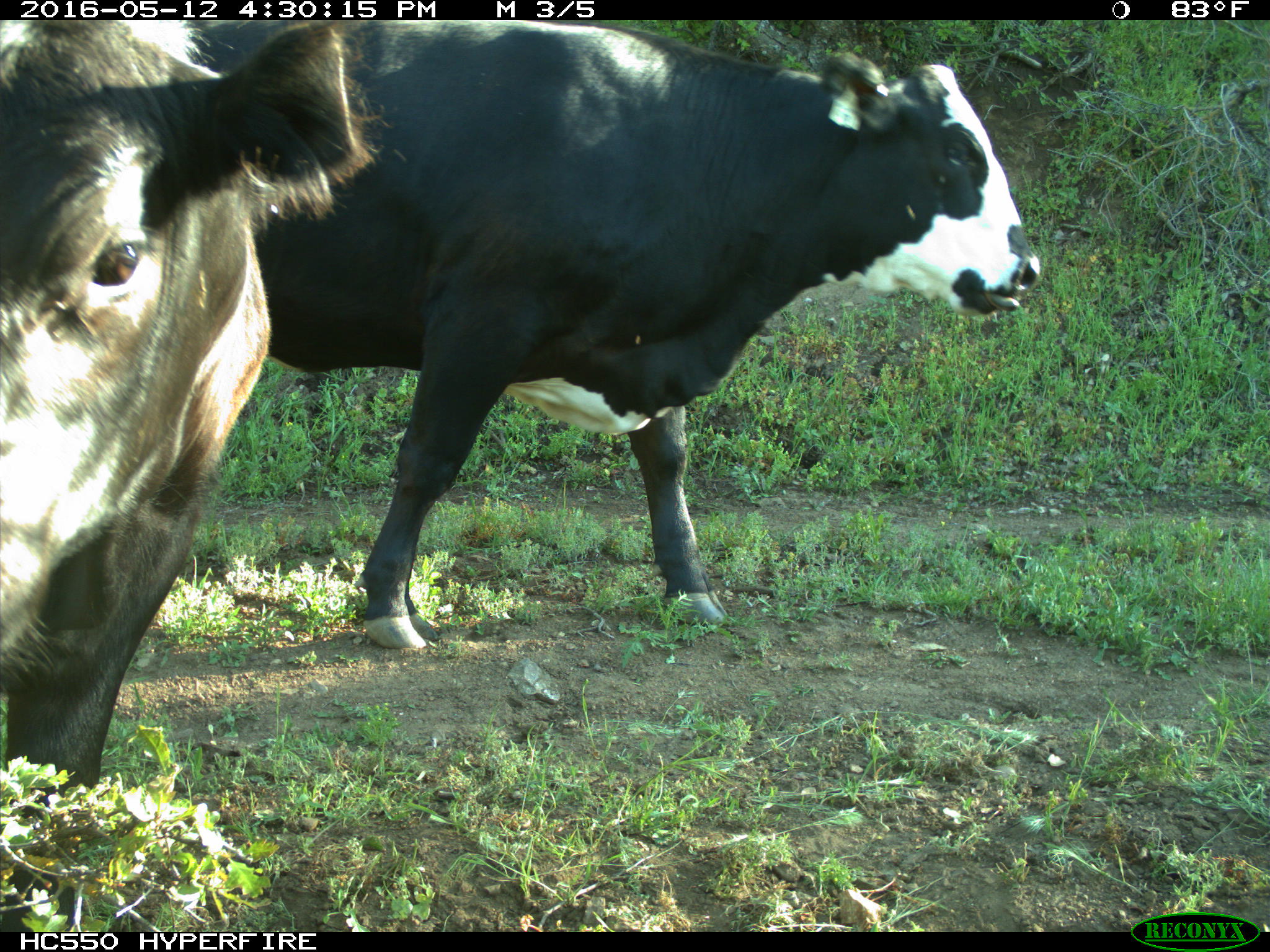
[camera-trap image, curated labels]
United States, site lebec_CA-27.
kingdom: Animalia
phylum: Chordata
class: Mammalia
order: Artiodactyla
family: Bovidae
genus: Bos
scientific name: Bos taurus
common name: domestic cow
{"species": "Bos taurus (domestic cow)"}